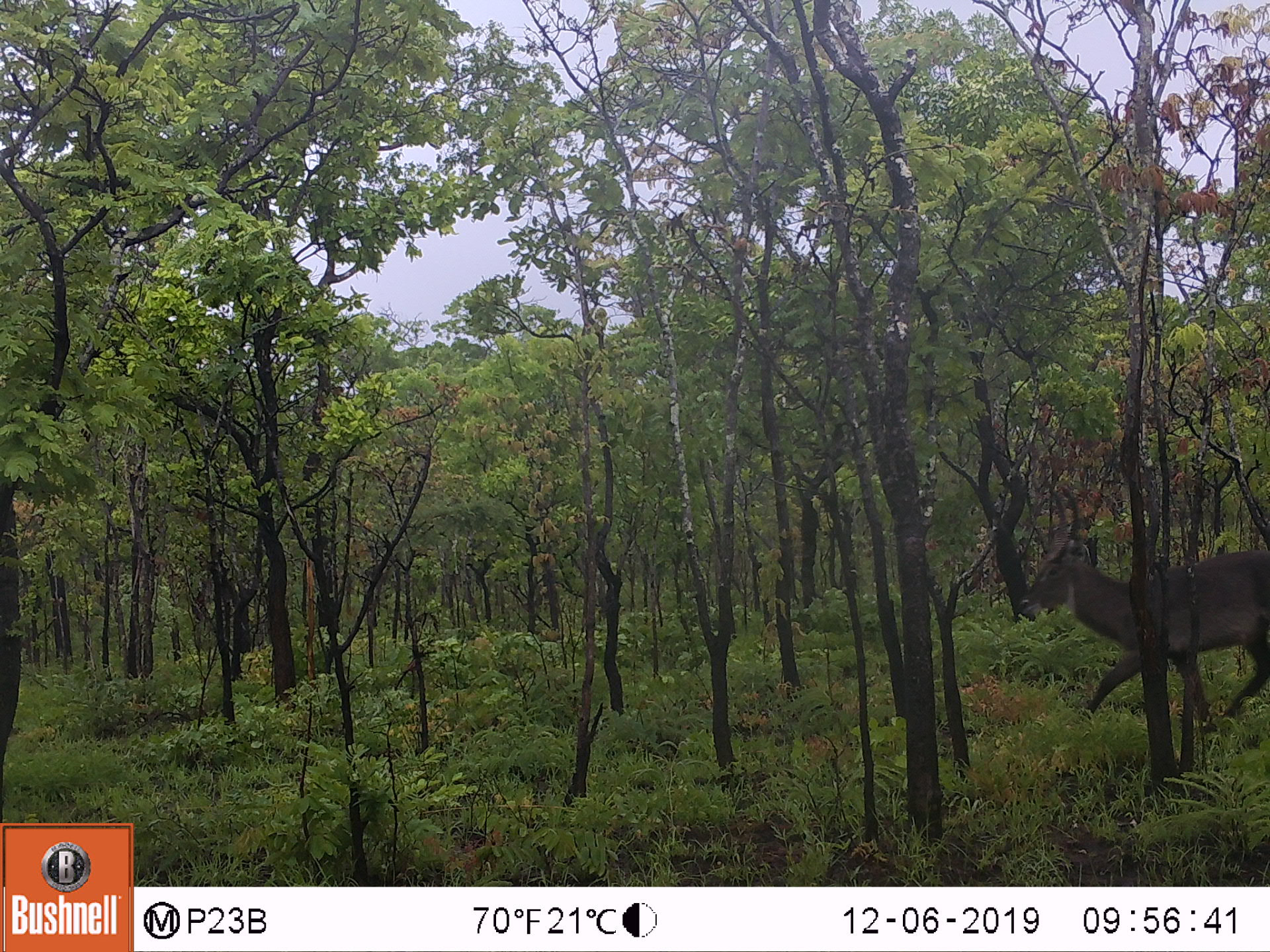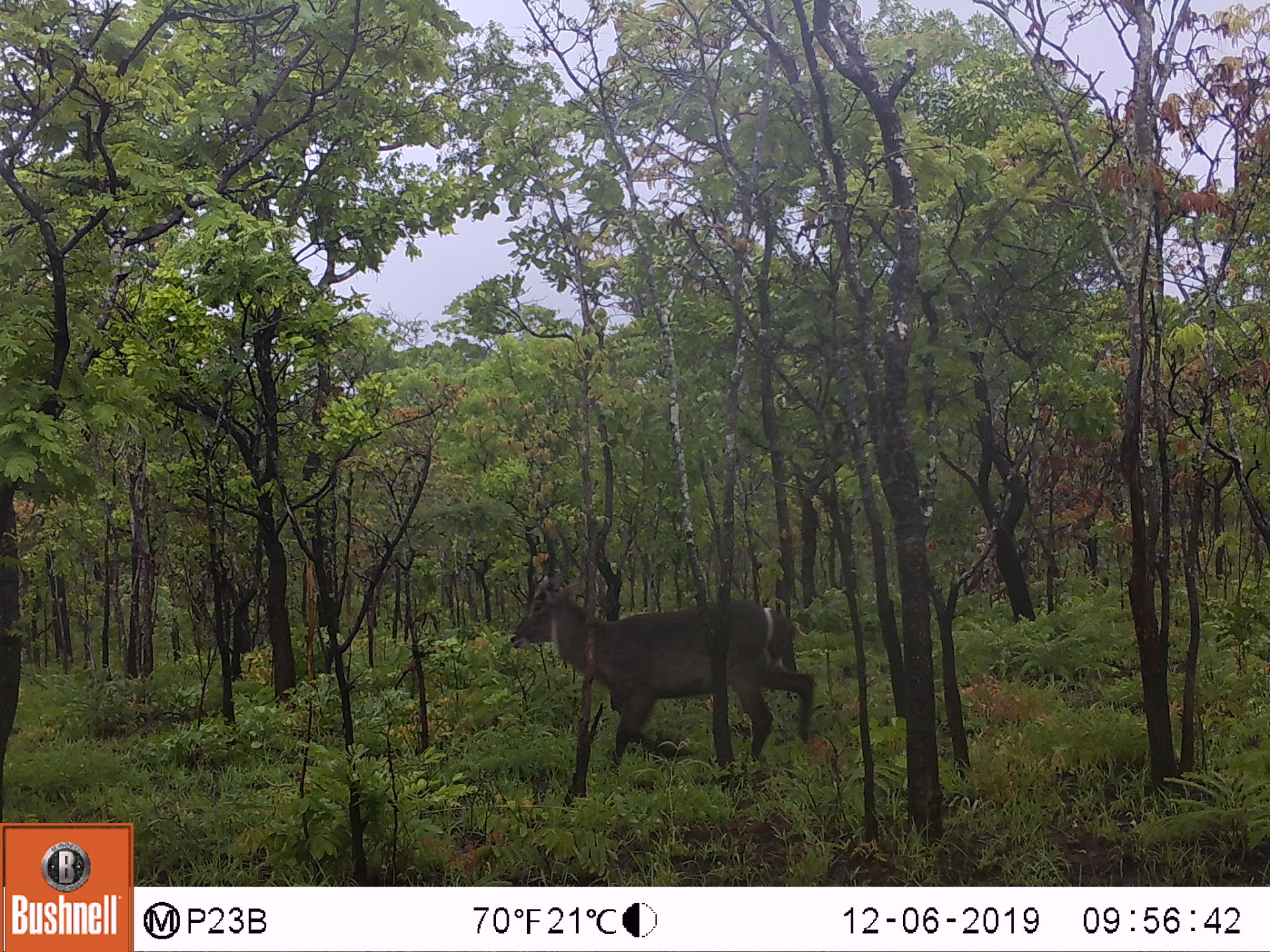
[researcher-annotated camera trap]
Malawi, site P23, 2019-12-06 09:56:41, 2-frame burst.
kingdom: Animalia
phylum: Chordata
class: Mammalia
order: Artiodactyla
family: Bovidae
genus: Kobus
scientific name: Kobus ellipsiprymnus ellipsiprymnus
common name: common waterbuck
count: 1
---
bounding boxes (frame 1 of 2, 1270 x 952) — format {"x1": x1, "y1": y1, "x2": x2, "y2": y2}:
common waterbuck: {"x1": 1025, "y1": 483, "x2": 1262, "y2": 720}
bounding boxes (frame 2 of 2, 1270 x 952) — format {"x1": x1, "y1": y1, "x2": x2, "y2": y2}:
common waterbuck: {"x1": 511, "y1": 521, "x2": 818, "y2": 766}